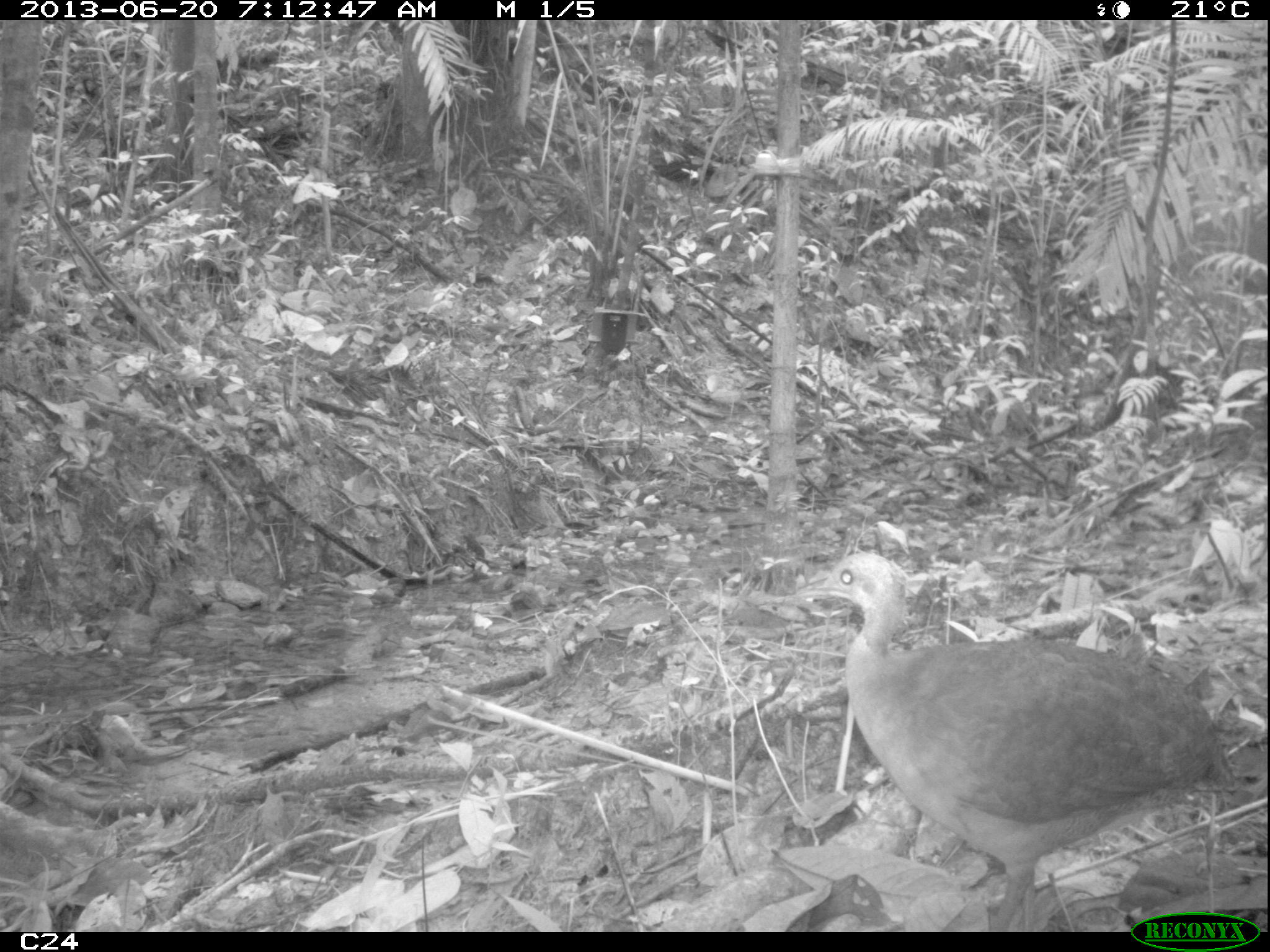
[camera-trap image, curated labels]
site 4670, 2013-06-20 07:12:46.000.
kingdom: Animalia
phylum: Chordata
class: Aves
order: Tinamiformes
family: Tinamidae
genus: Tinamus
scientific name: Tinamus major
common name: great tinamou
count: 1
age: adult